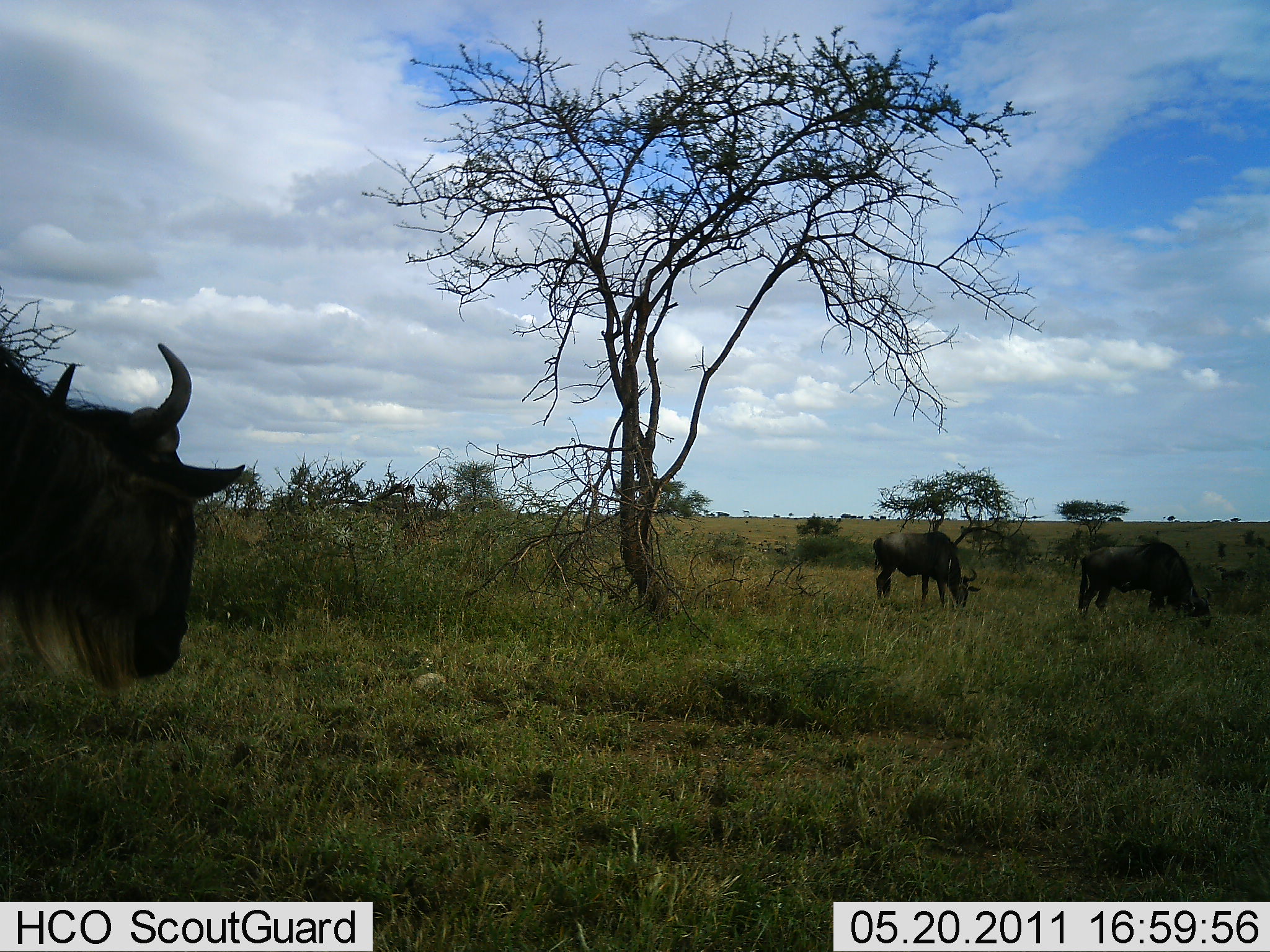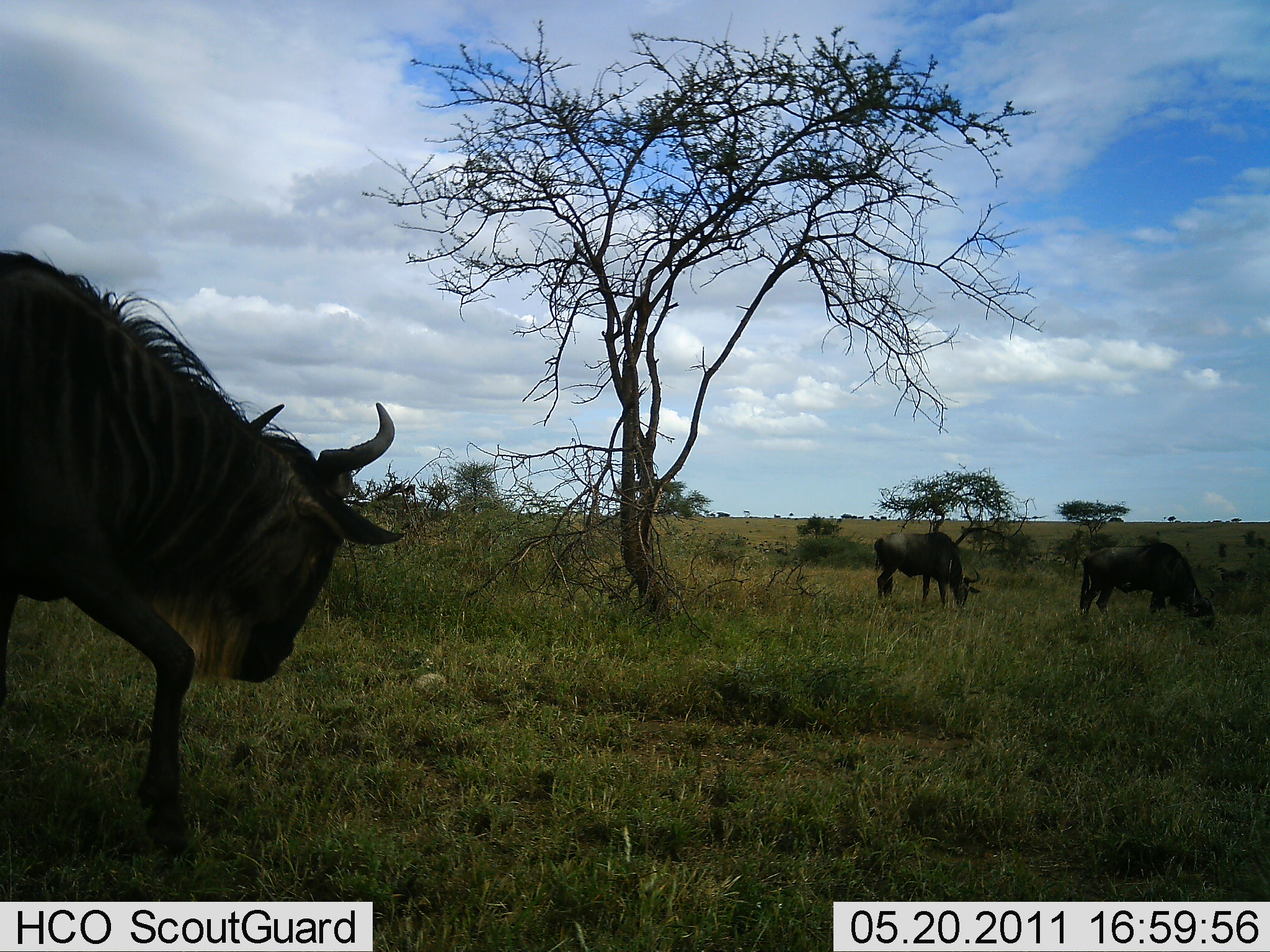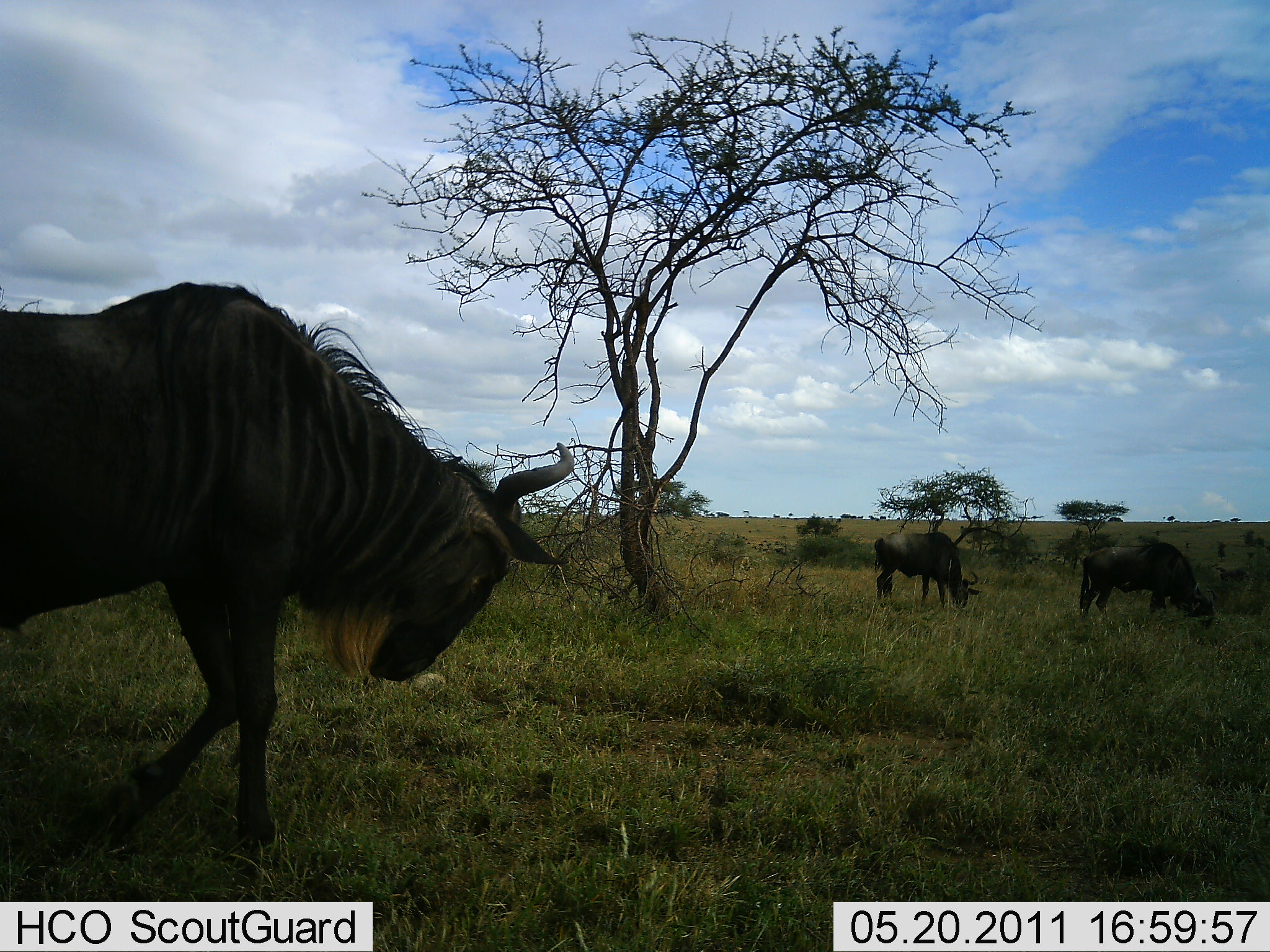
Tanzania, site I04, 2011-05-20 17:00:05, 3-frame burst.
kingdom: Animalia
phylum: Chordata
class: Mammalia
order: Artiodactyla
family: Bovidae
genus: Connochaetes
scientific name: Connochaetes taurinus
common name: blue wildebeest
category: wildebeest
Wildebeest (blue wildebeest) (Connochaetes taurinus), count 3. Behavior (volunteer vote fractions): standing 27%, resting 0%, moving 45%, interacting 0%. Young present (vote fraction): 0%. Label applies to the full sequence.